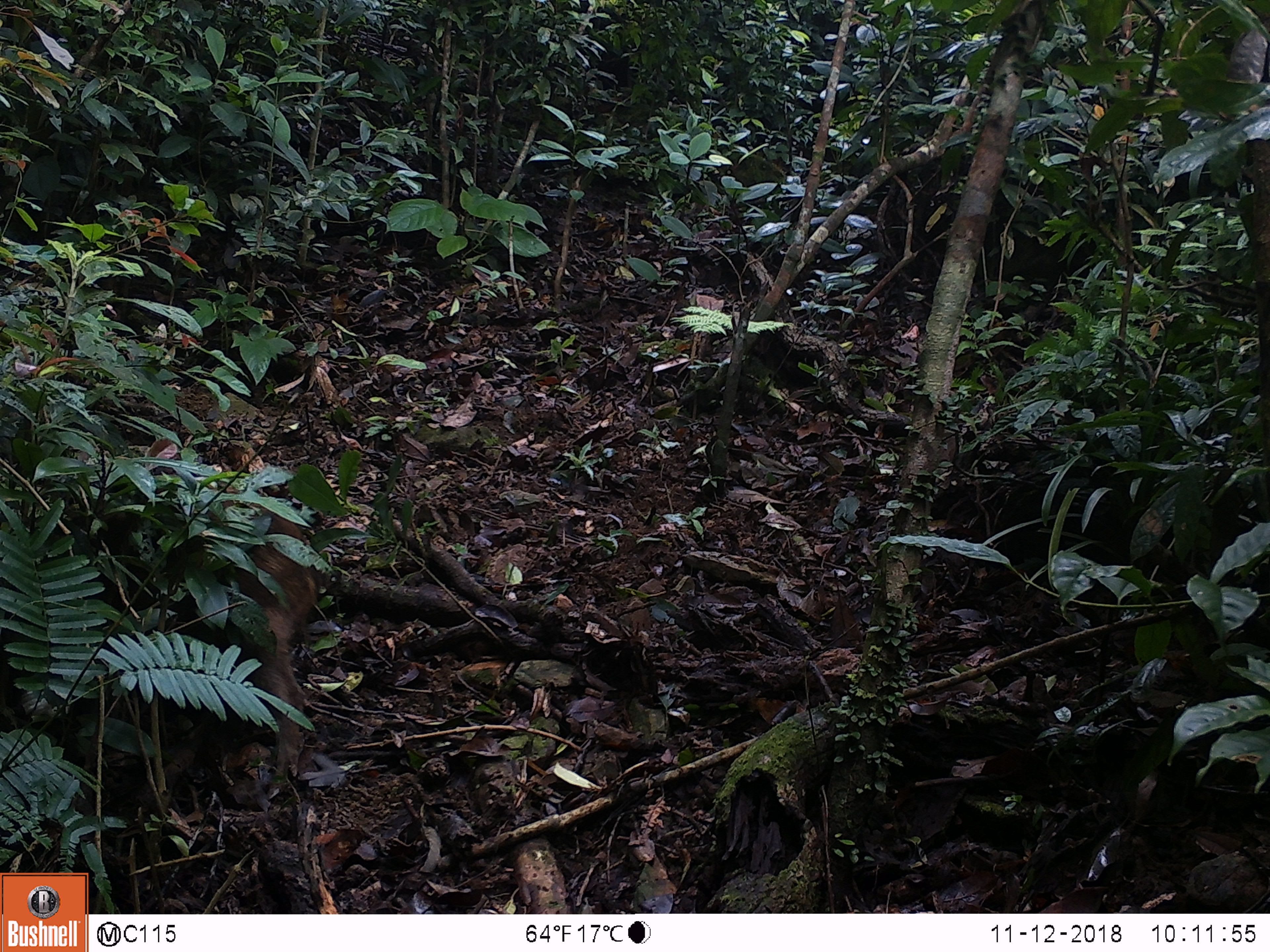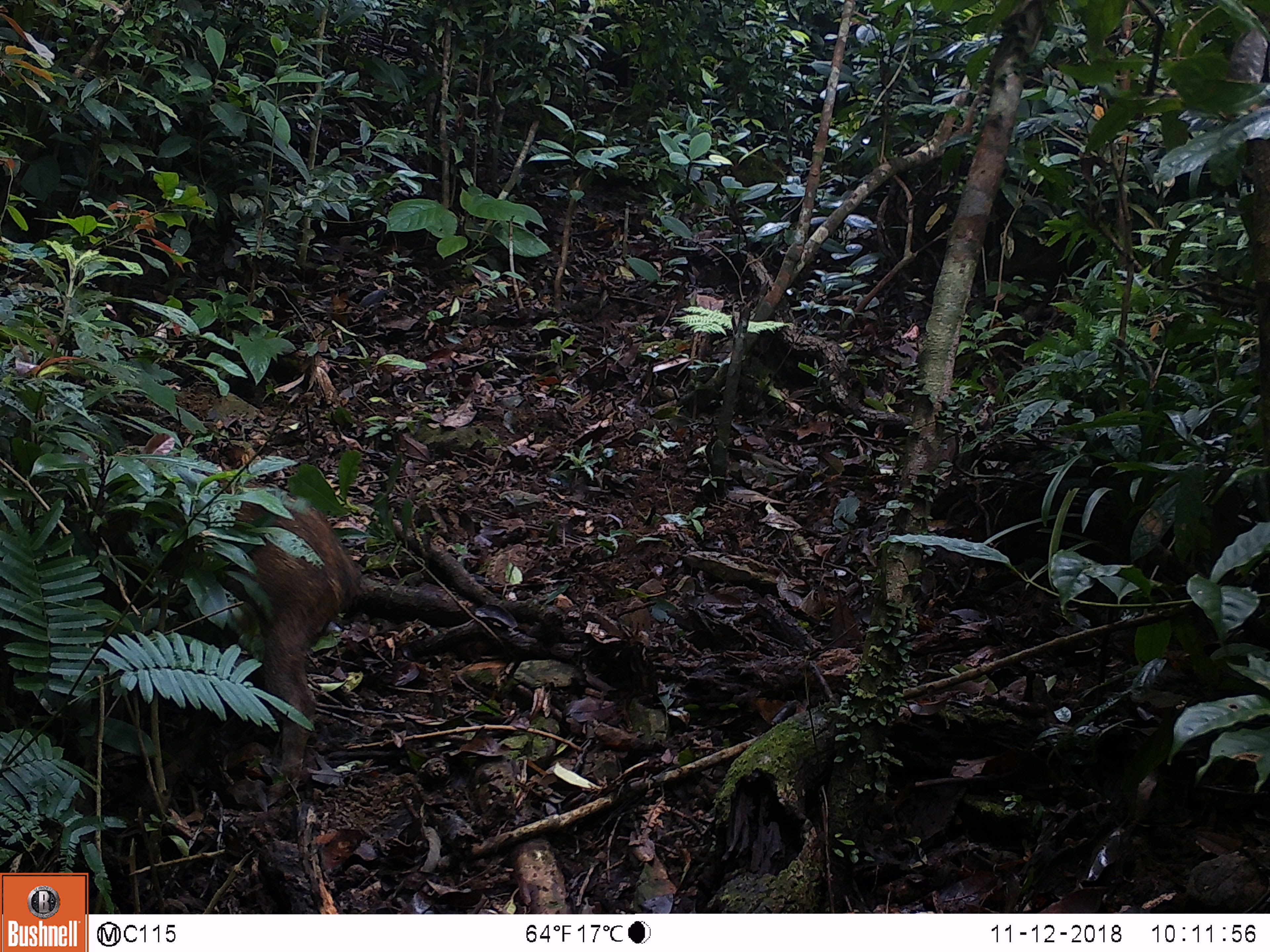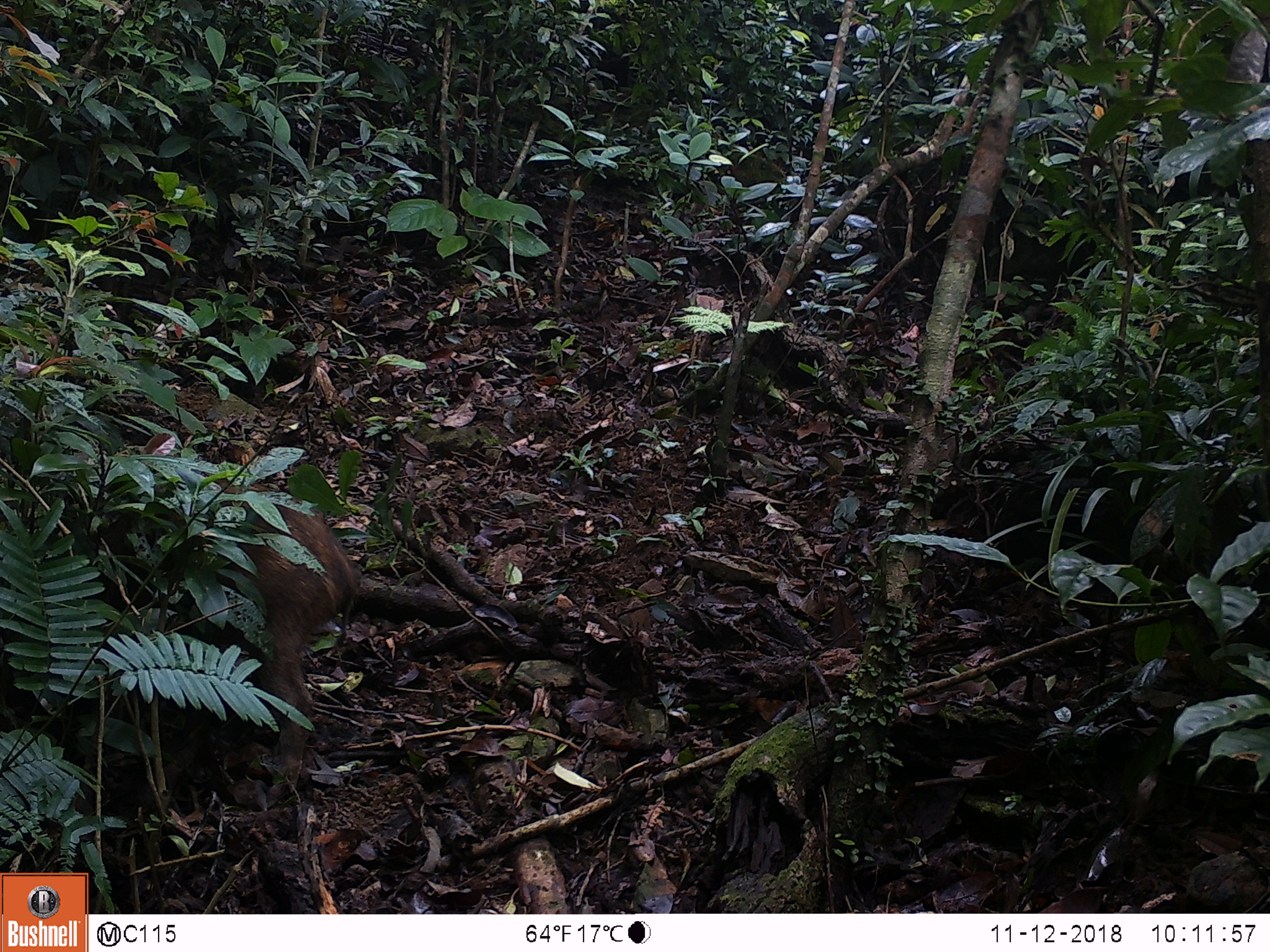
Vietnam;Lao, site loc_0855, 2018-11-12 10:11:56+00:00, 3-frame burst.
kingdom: Animalia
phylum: Chordata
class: Mammalia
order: Artiodactyla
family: Suidae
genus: Sus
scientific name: Sus scrofa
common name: eurasian wild pig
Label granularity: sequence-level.